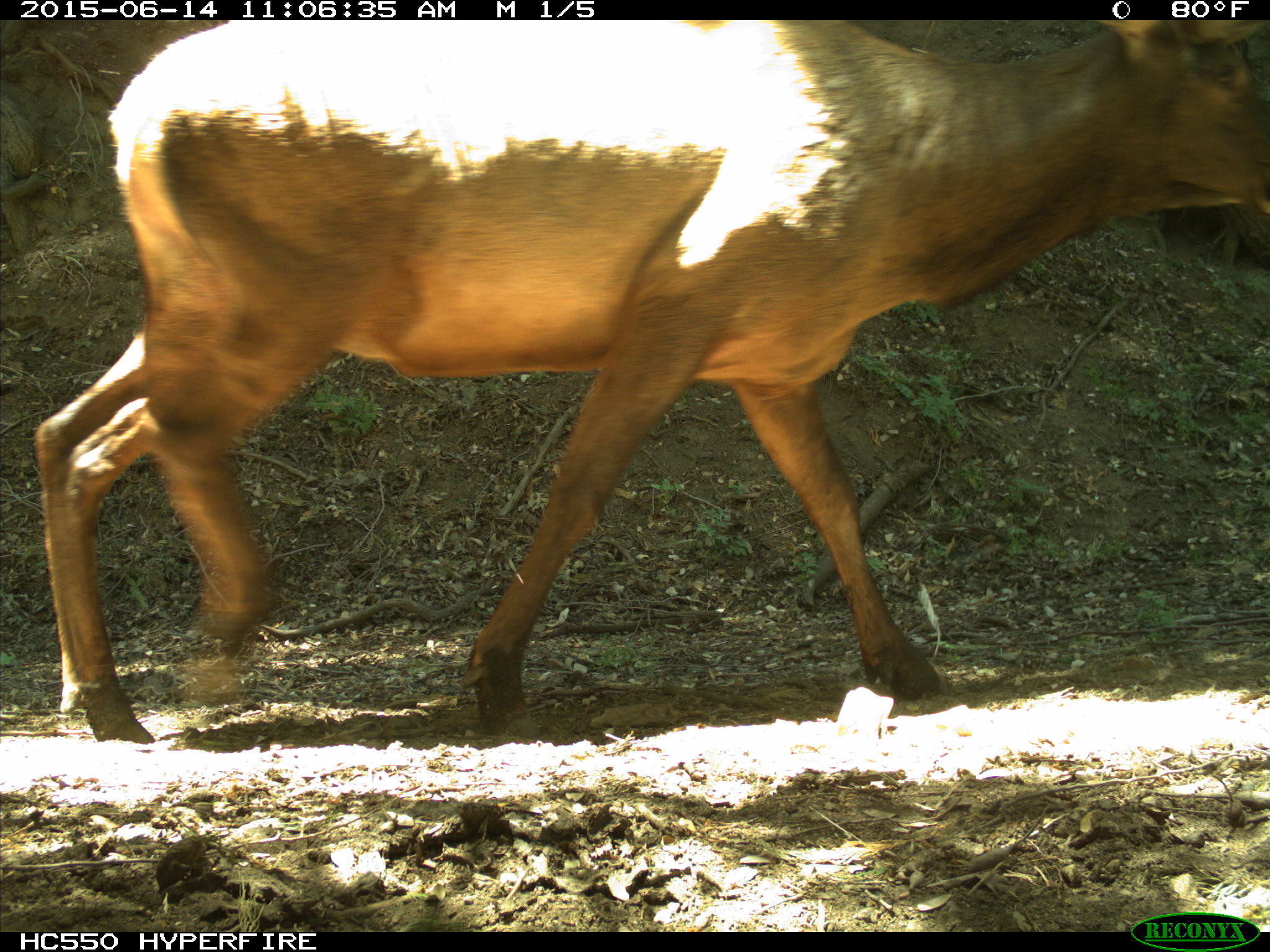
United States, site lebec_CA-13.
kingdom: Animalia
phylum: Chordata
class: Mammalia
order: Artiodactyla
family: Cervidae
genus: Cervus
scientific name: Cervus canadensis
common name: elk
Cervus canadensis (elk).